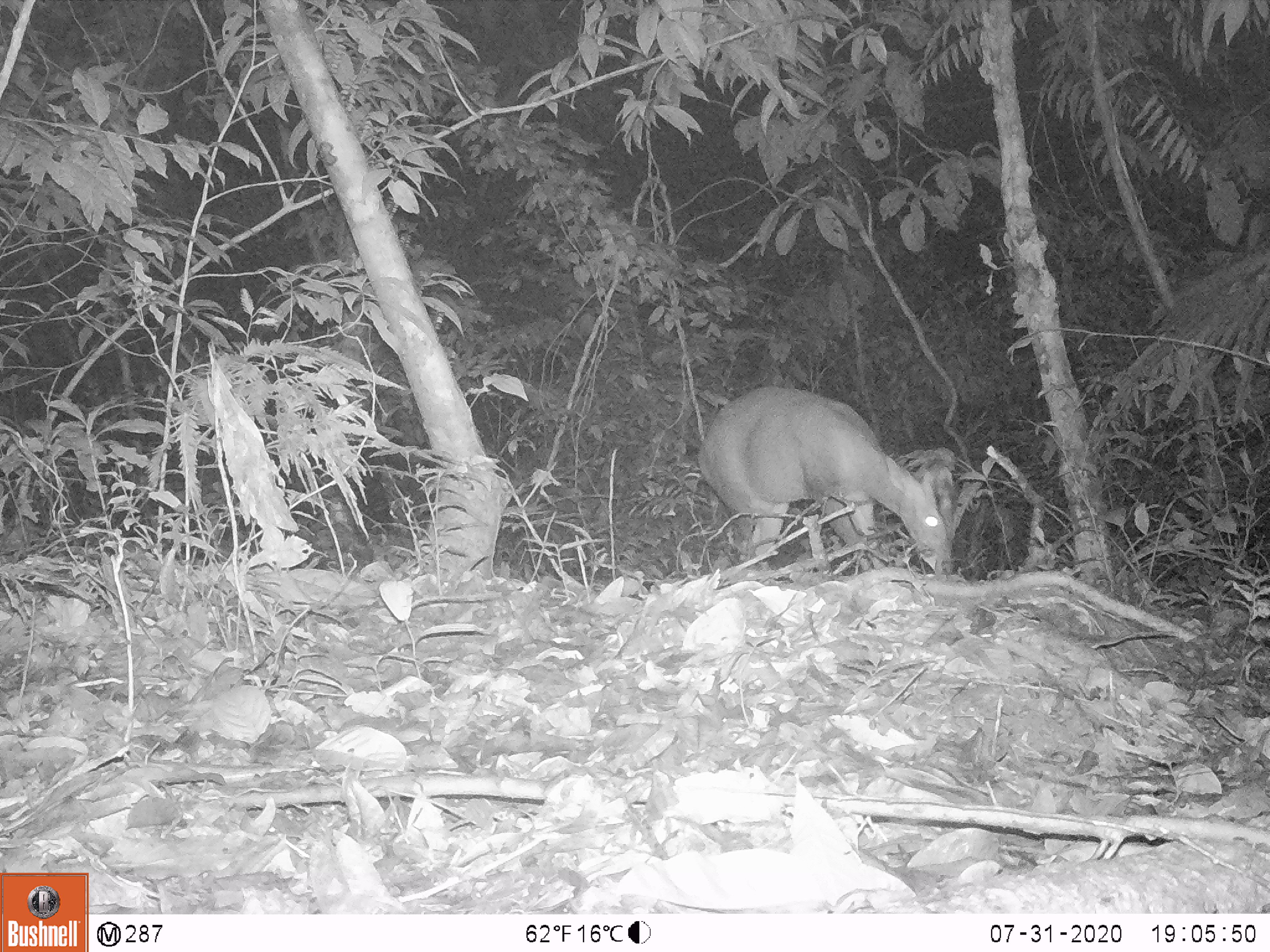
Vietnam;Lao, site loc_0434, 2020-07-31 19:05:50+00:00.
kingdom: Animalia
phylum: Chordata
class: Mammalia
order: Artiodactyla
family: Cervidae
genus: Muntiacus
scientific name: Muntiacus rooseveltorum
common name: roosevelt's muntjac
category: roosevelts muntjac group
Roosevelts muntjac group (roosevelt's muntjac) (Muntiacus rooseveltorum). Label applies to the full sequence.